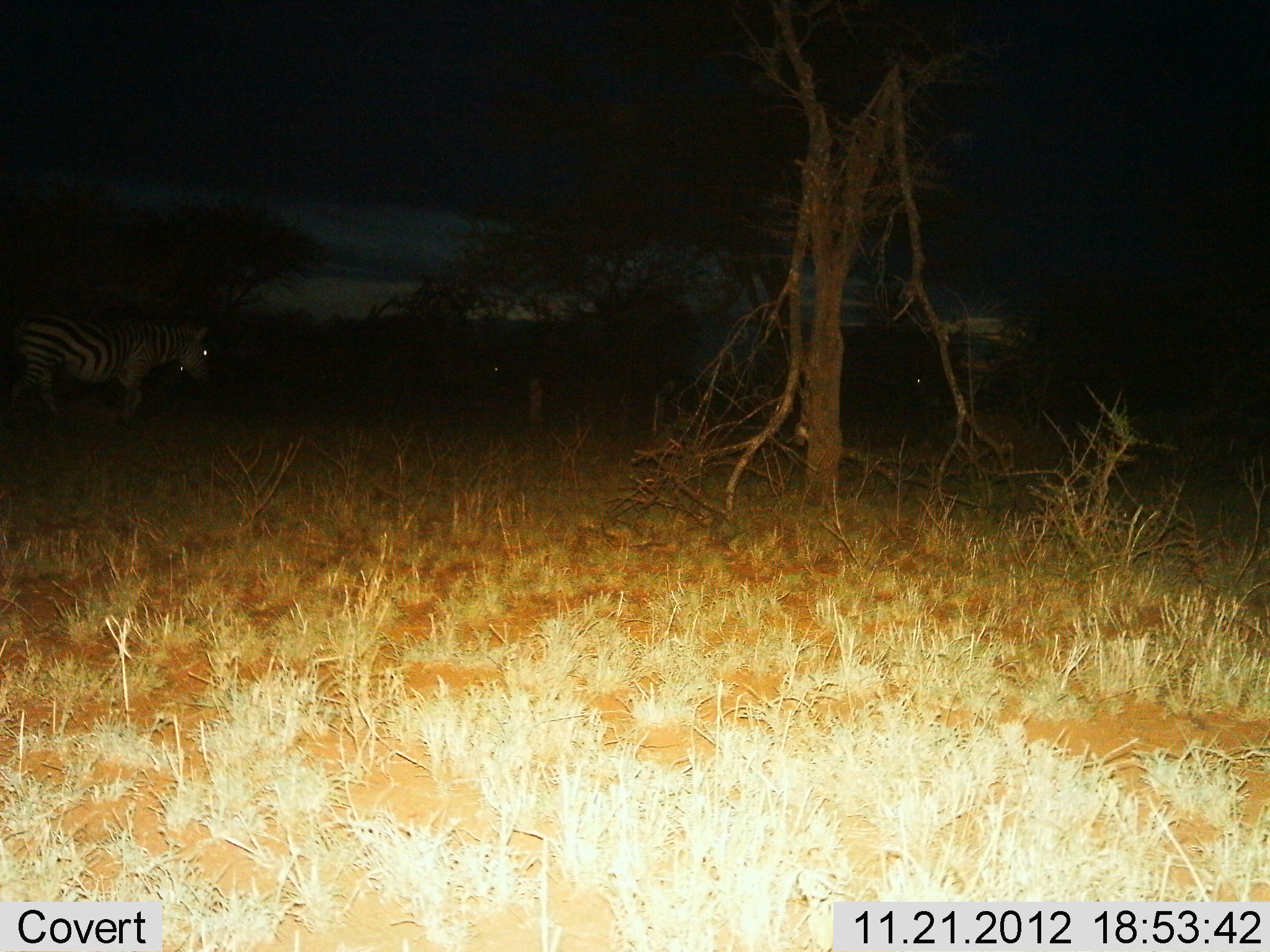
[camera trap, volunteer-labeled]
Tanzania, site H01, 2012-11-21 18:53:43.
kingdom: Animalia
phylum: Chordata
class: Mammalia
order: Perissodactyla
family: Equidae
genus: Equus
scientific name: Equus quagga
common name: plains zebra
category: zebra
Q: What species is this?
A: Zebra (plains zebra) (Equus quagga).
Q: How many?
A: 1.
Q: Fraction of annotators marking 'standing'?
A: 40%.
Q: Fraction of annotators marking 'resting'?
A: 0%.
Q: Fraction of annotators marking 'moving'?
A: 60%.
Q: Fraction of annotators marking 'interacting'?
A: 0%.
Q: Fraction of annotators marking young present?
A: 0%.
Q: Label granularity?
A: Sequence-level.